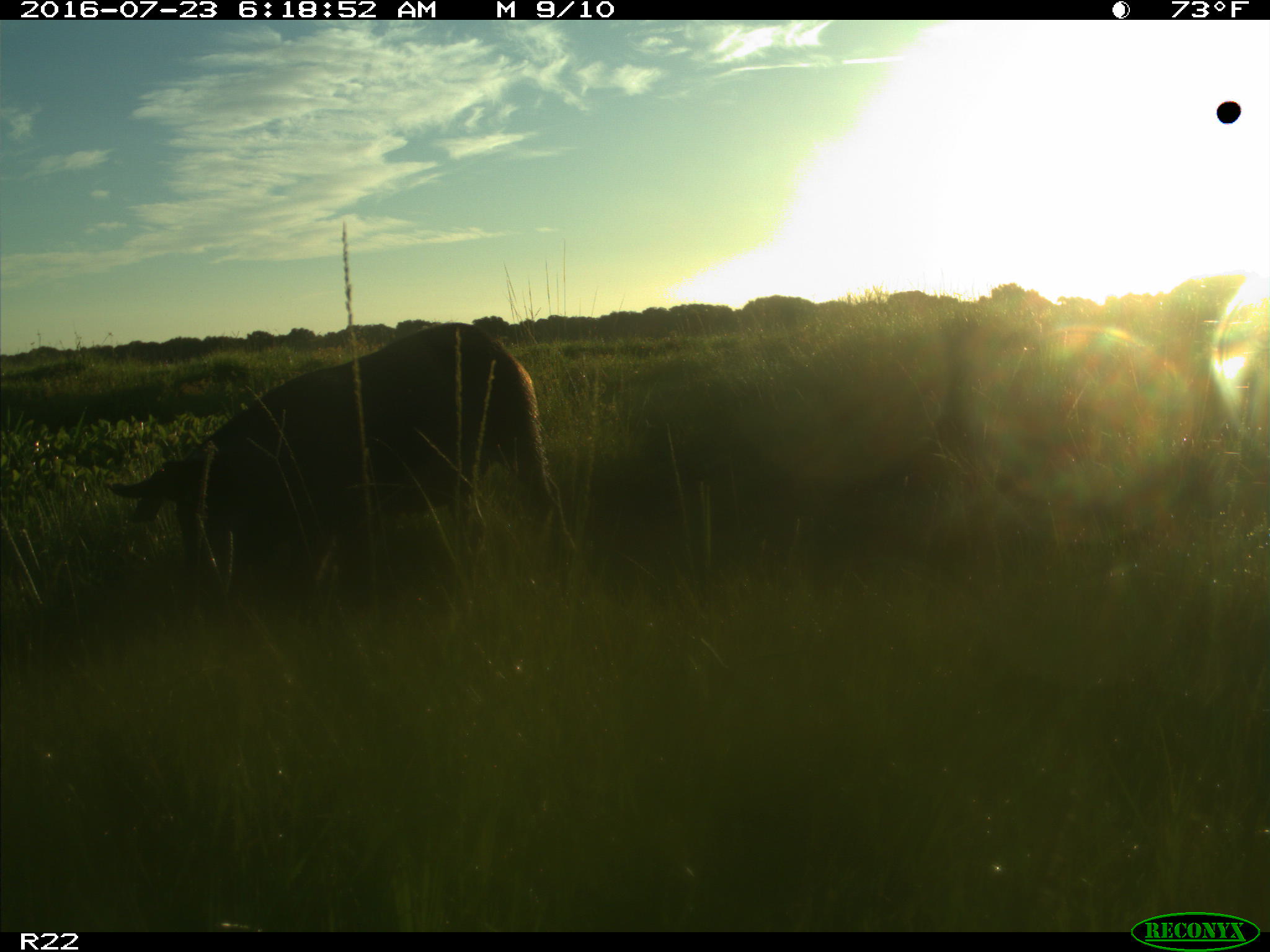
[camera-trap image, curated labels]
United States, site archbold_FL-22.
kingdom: Animalia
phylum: Chordata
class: Mammalia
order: Artiodactyla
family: Suidae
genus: Sus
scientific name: Sus scrofa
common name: wild boar